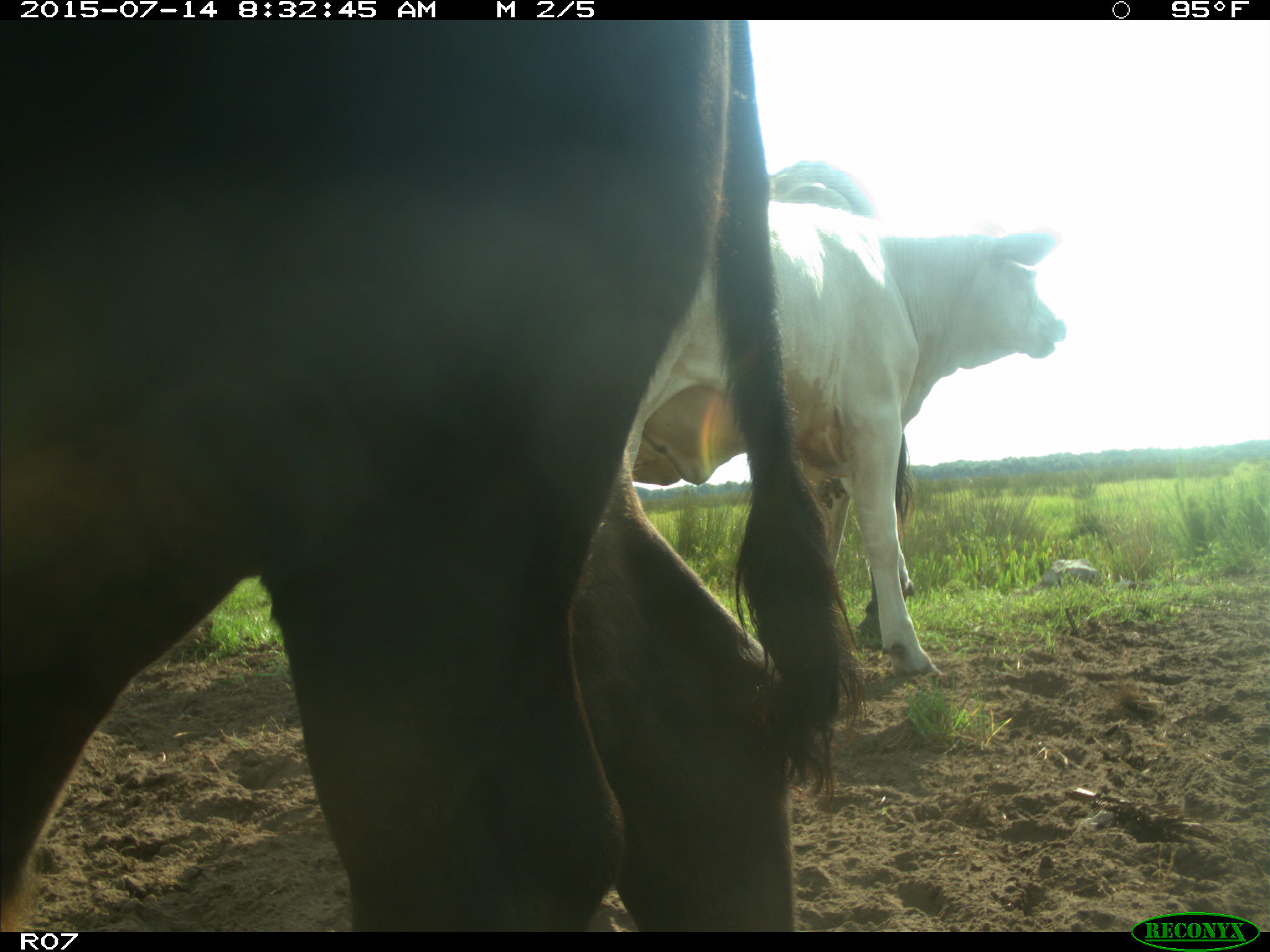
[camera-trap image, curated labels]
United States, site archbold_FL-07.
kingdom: Animalia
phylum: Chordata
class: Mammalia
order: Artiodactyla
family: Bovidae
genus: Bos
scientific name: Bos taurus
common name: domestic cow